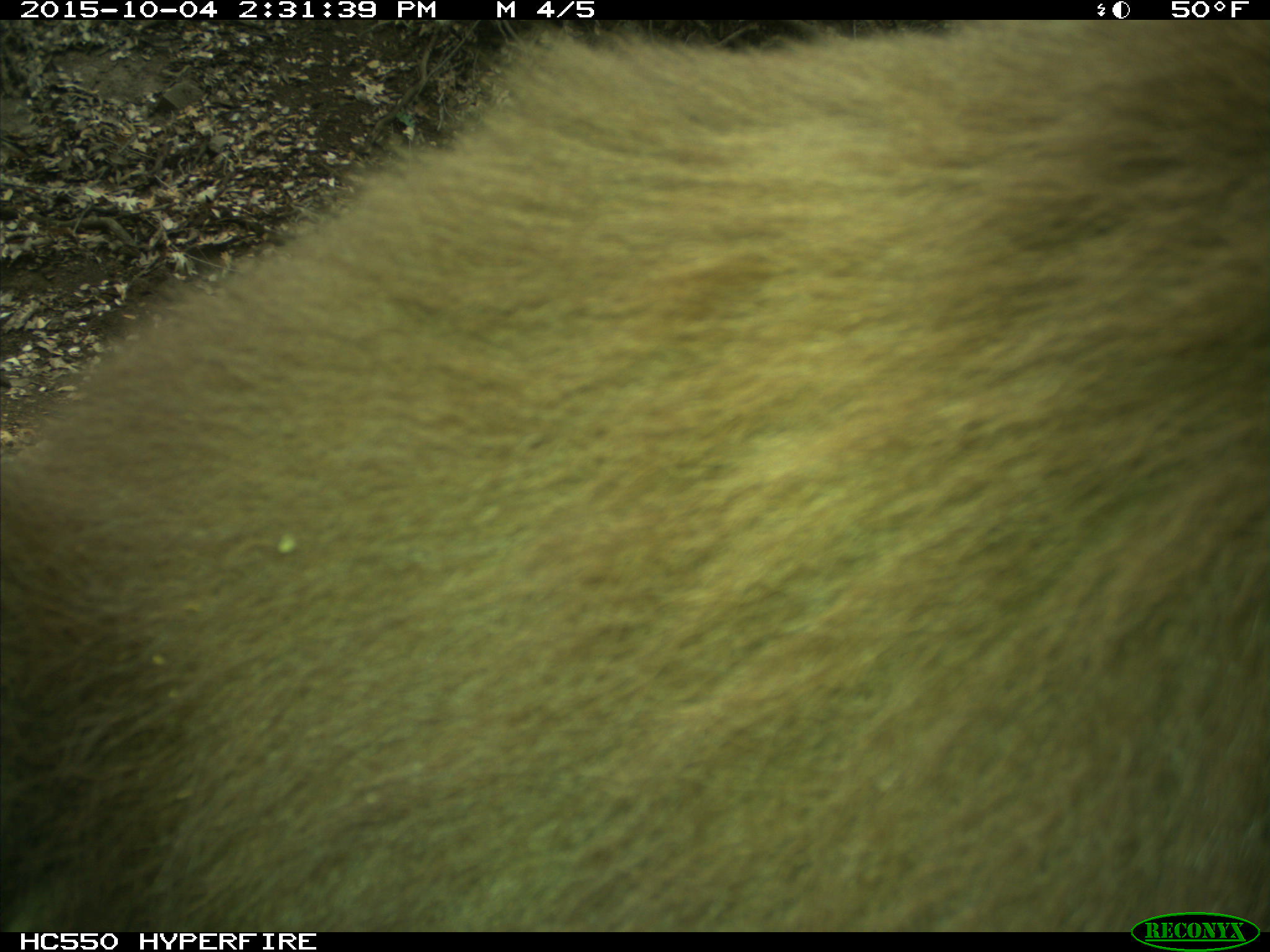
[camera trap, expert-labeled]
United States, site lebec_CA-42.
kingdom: Animalia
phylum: Chordata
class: Mammalia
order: Carnivora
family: Ursidae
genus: Ursus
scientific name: Ursus americanus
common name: american black bear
Ursus americanus (american black bear).